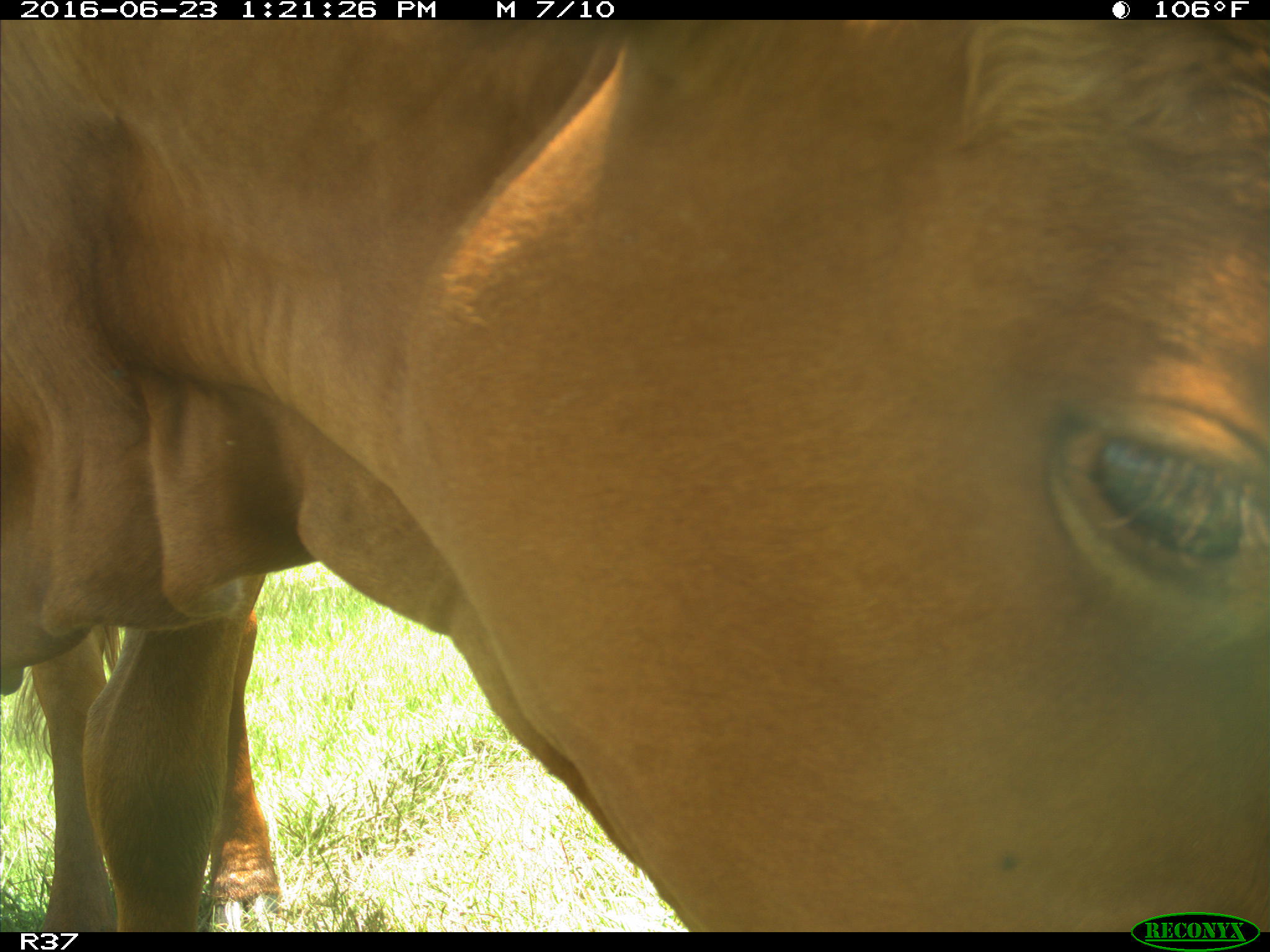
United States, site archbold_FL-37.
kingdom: Animalia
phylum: Chordata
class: Mammalia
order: Artiodactyla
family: Bovidae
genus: Bos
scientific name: Bos taurus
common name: domestic cow